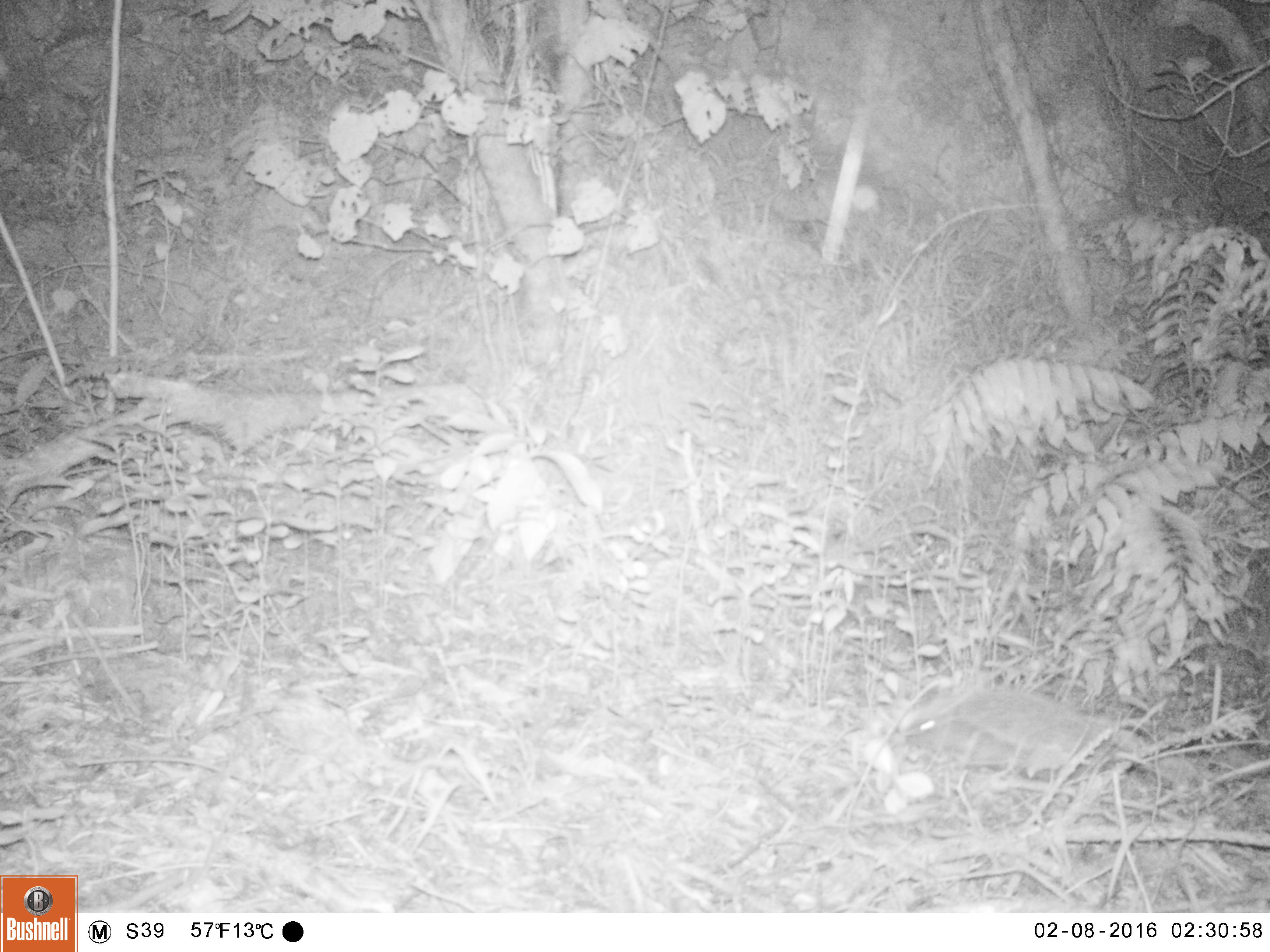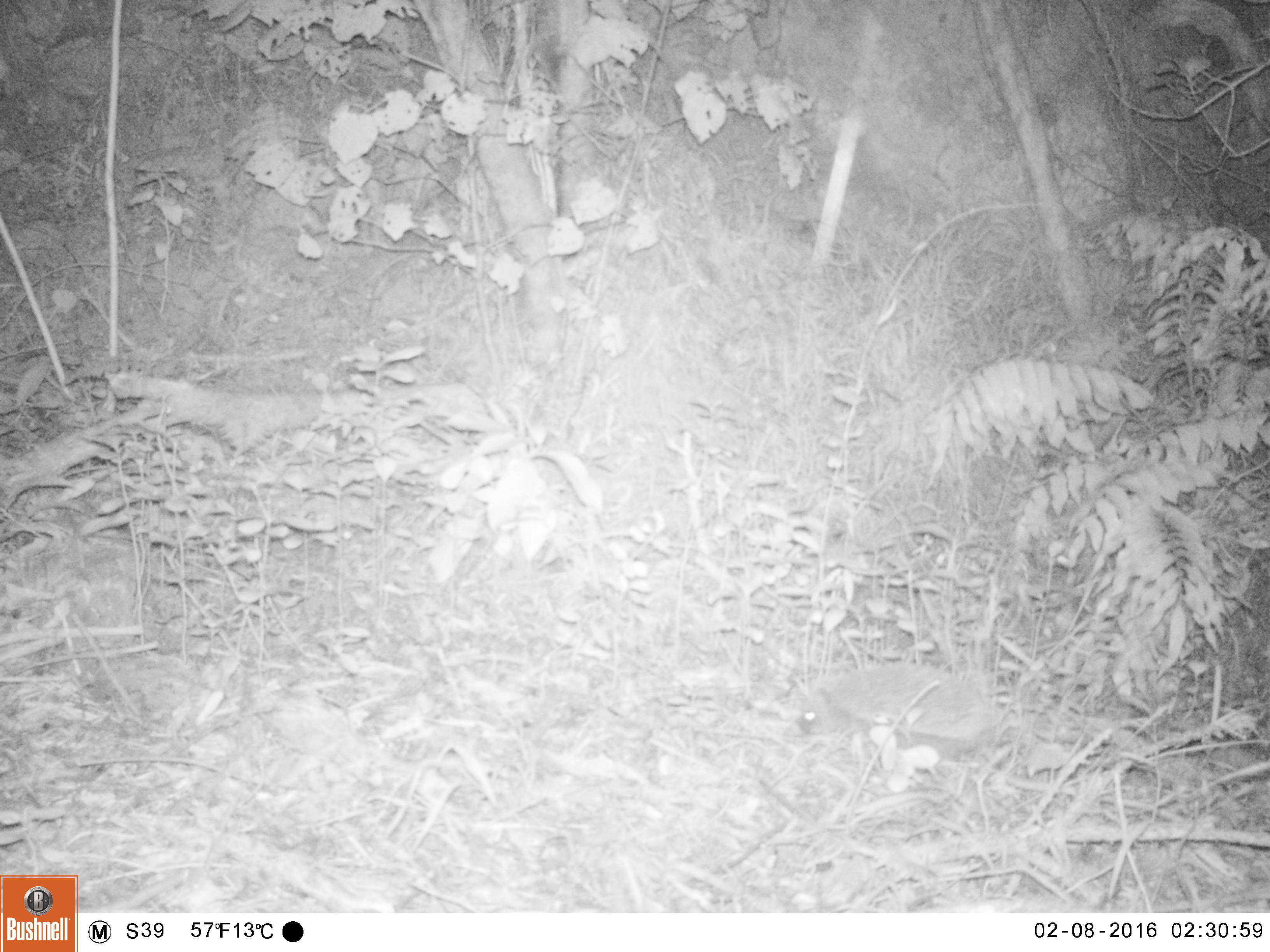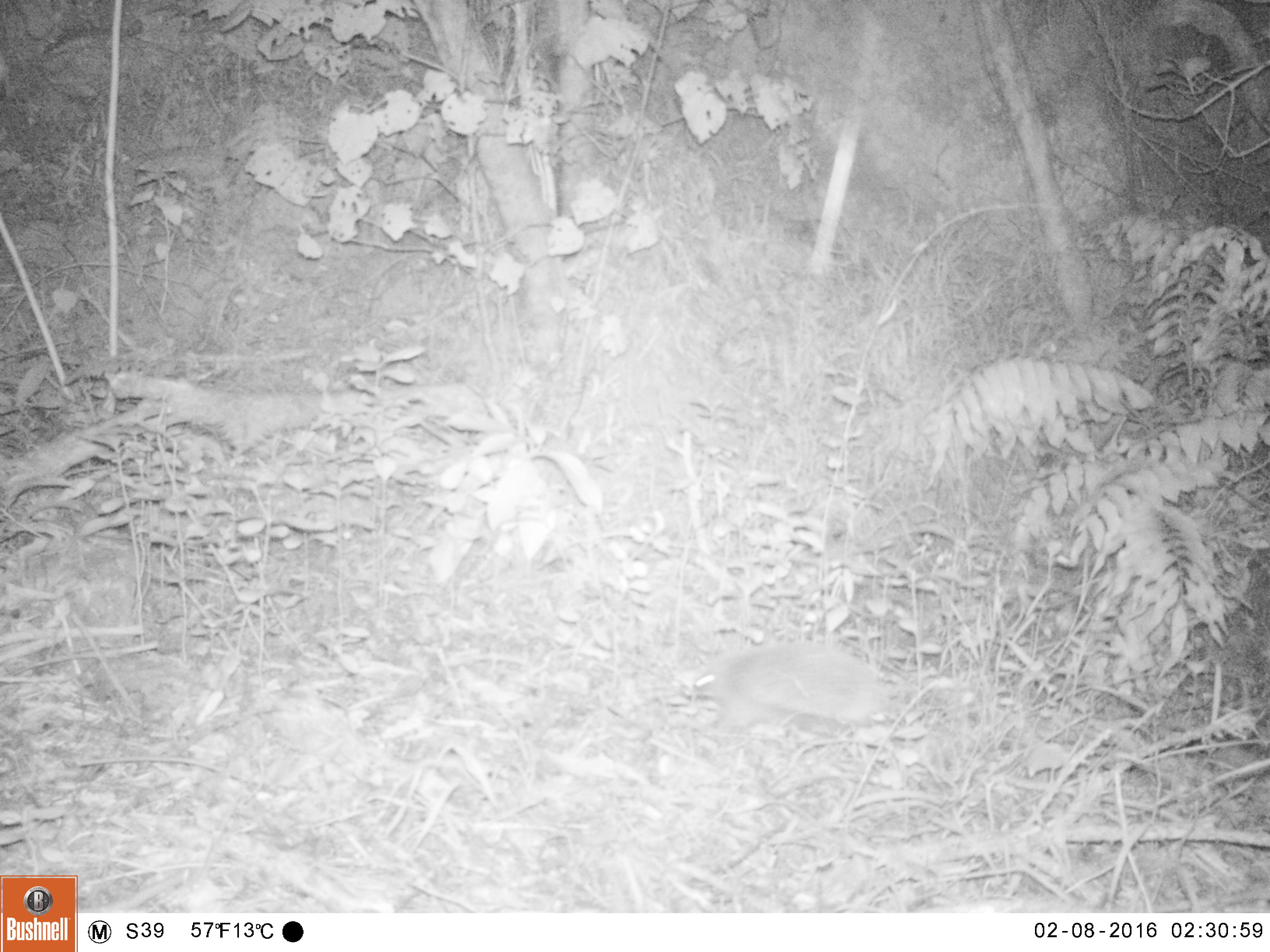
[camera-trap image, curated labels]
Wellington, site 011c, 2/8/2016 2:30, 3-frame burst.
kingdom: Animalia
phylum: Chordata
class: Mammalia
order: Eulipotyphla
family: Erinaceidae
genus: Erinaceus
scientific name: Erinaceus europaeus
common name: hedgehog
Hedgehog (Erinaceus europaeus).